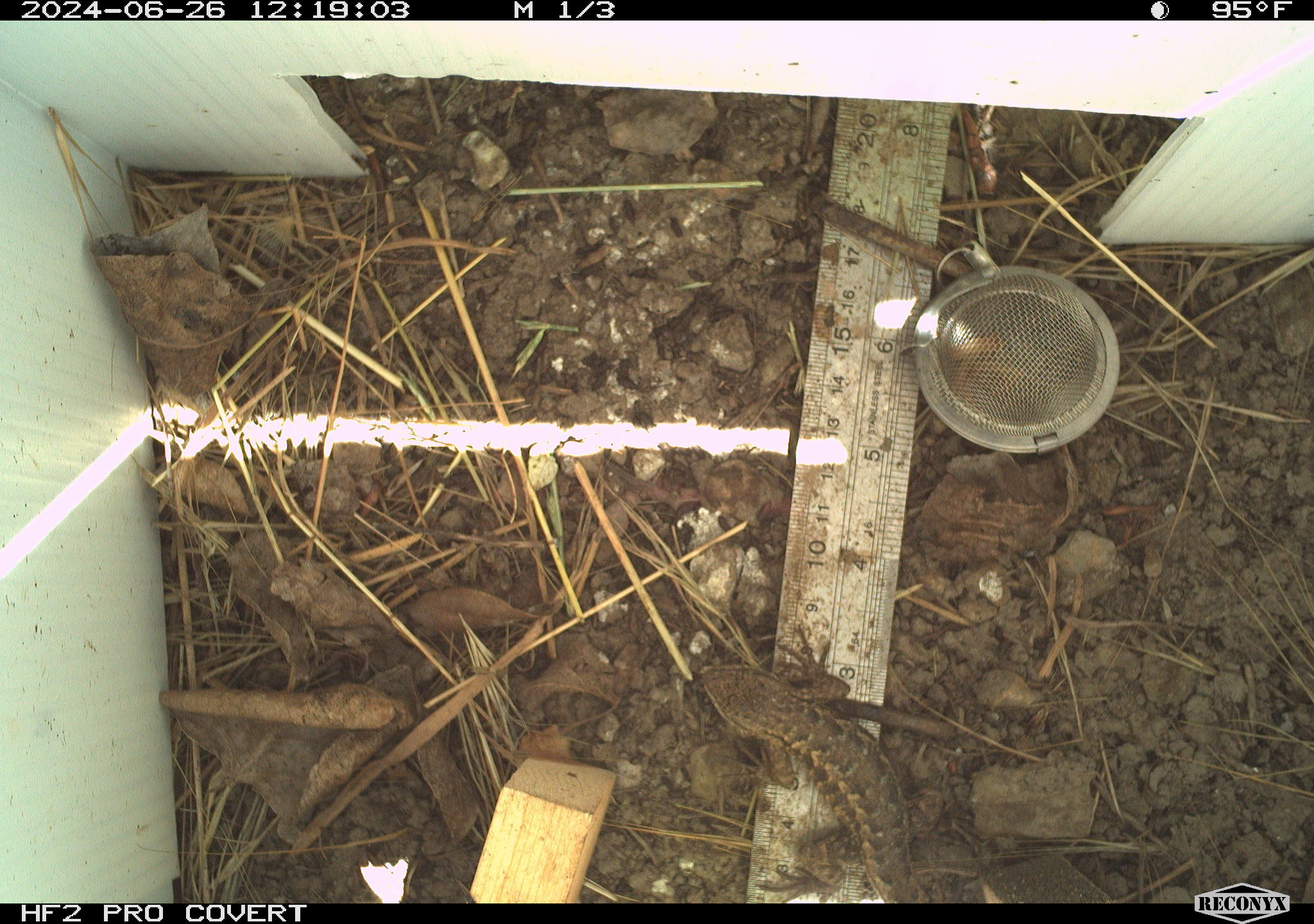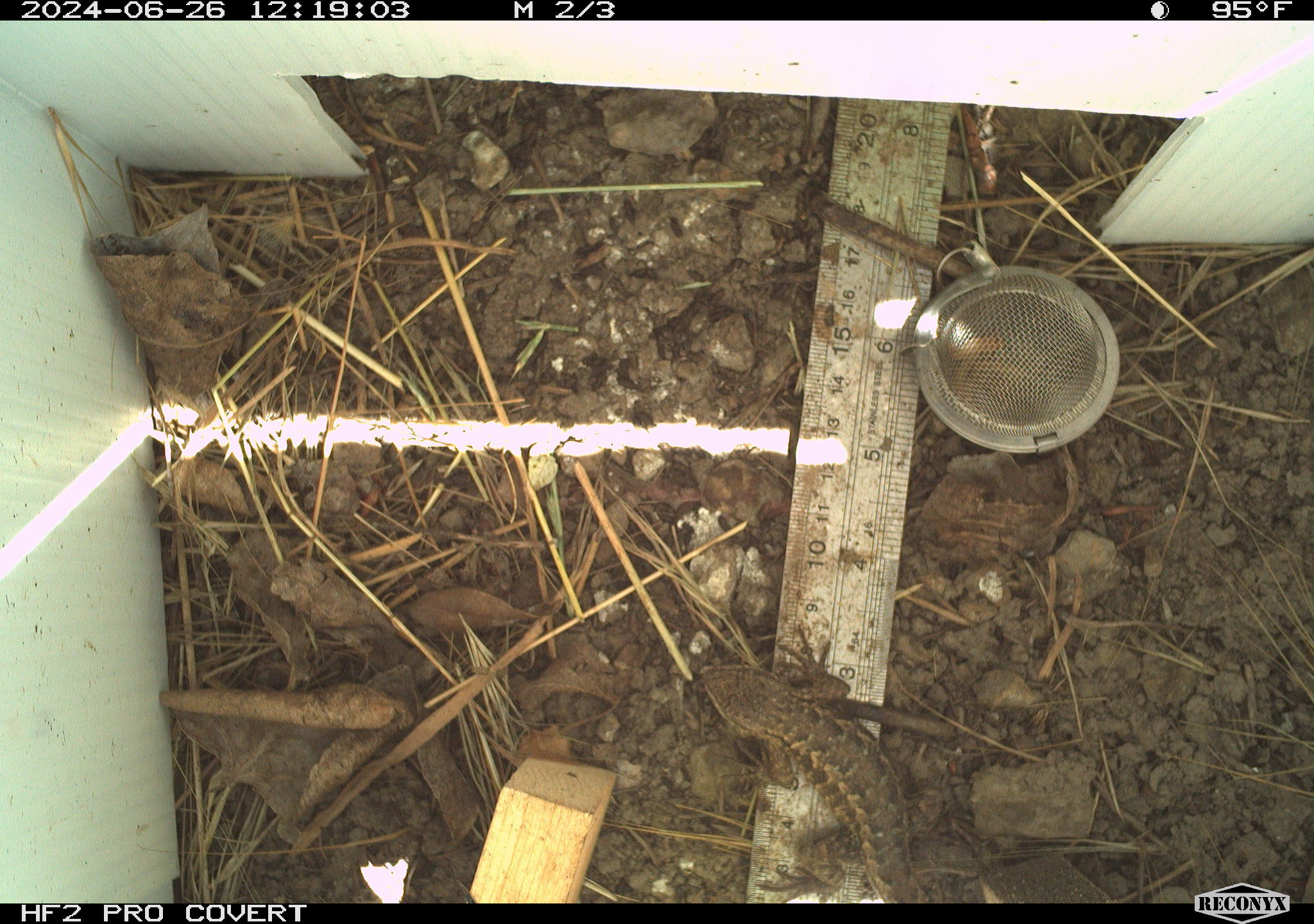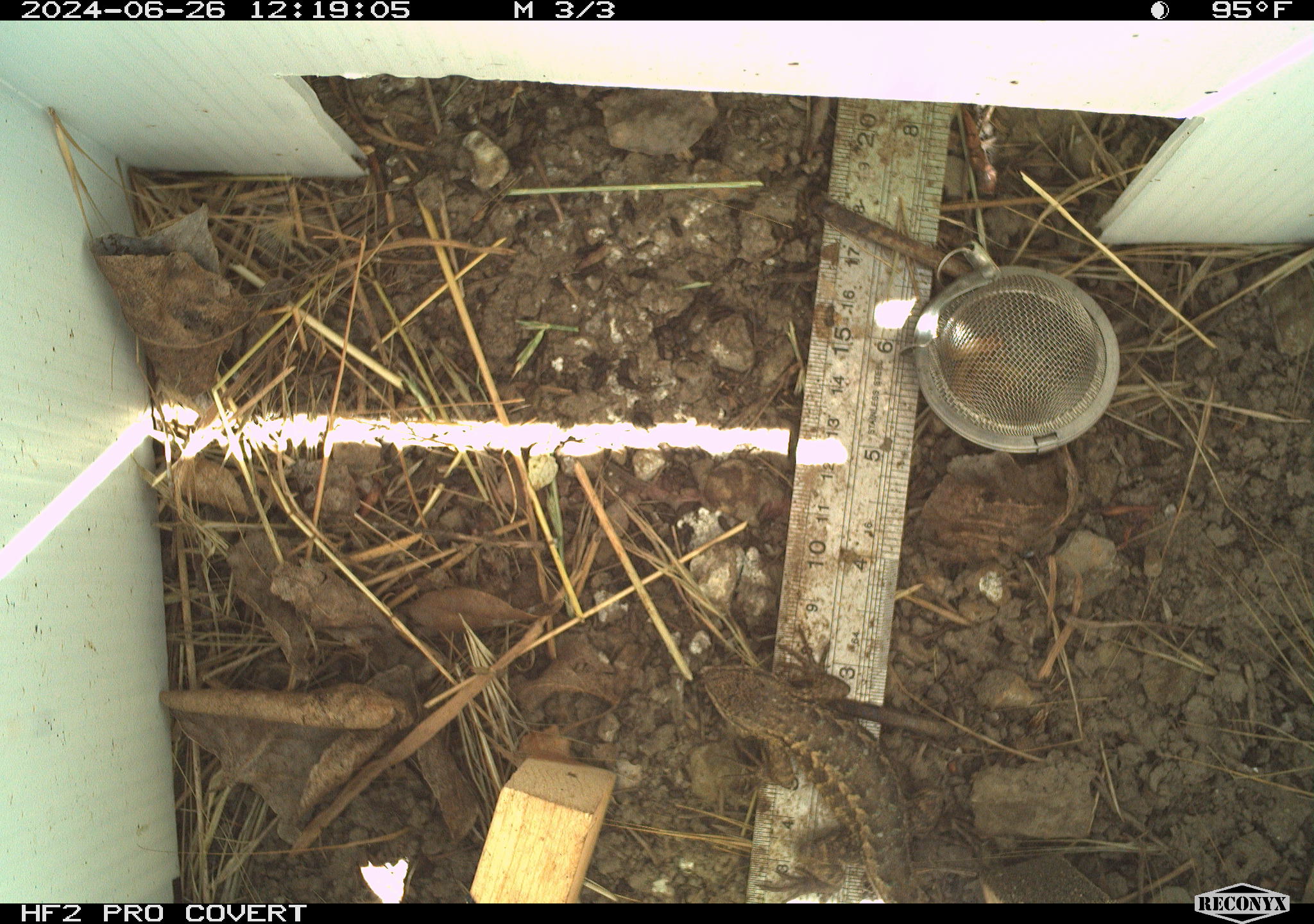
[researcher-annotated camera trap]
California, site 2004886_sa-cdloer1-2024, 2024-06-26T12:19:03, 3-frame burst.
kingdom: Animalia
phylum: Chordata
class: Reptilia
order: Squamata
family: Phrynosomatidae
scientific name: Phrynosomatidae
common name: phrynosomatid lizards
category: phrynosomatidae family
Phrynosomatidae family (phrynosomatid lizards) (Phrynosomatidae).